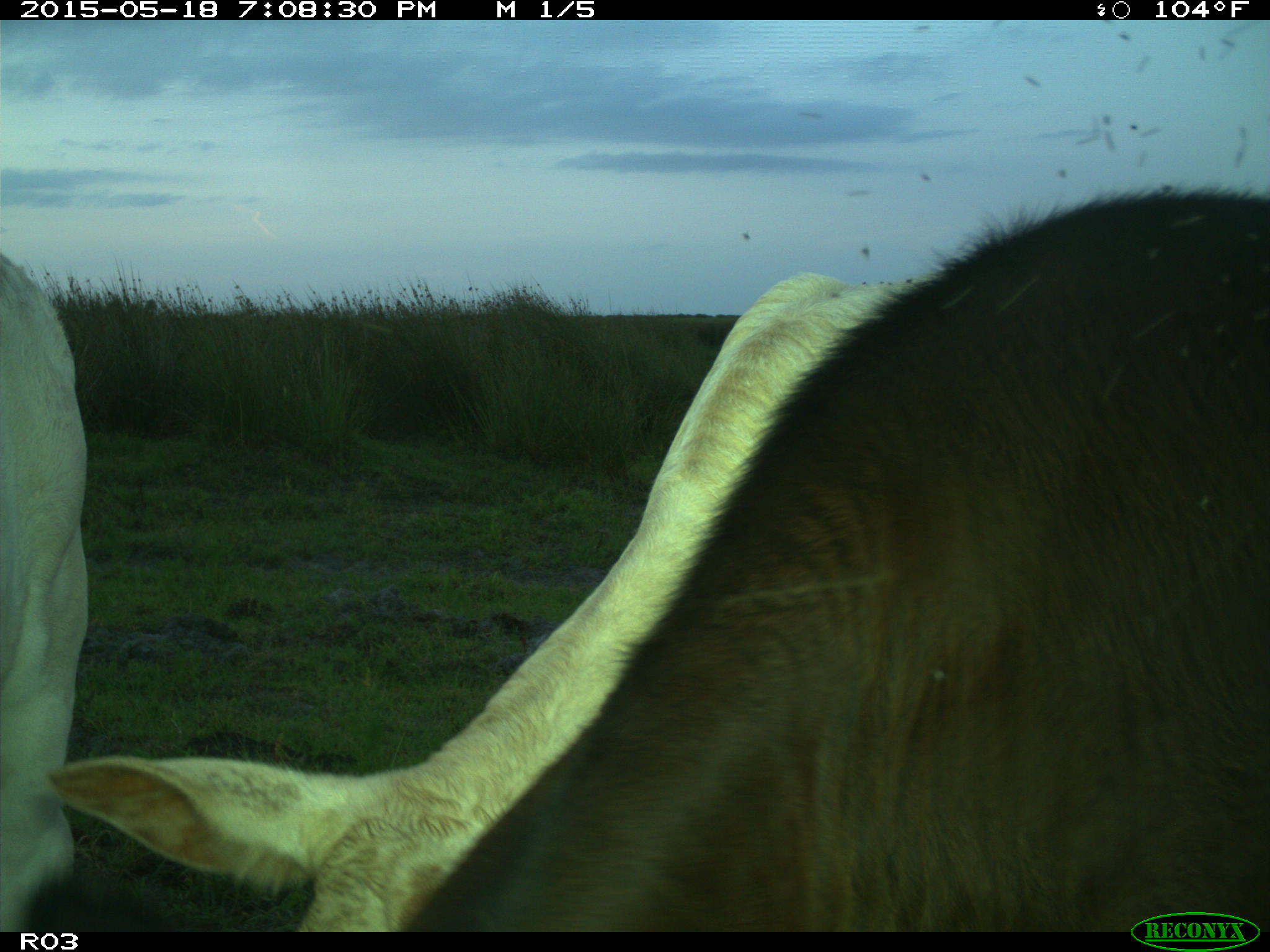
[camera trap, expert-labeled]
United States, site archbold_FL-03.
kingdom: Animalia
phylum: Chordata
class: Mammalia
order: Artiodactyla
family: Bovidae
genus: Bos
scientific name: Bos taurus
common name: domestic cow